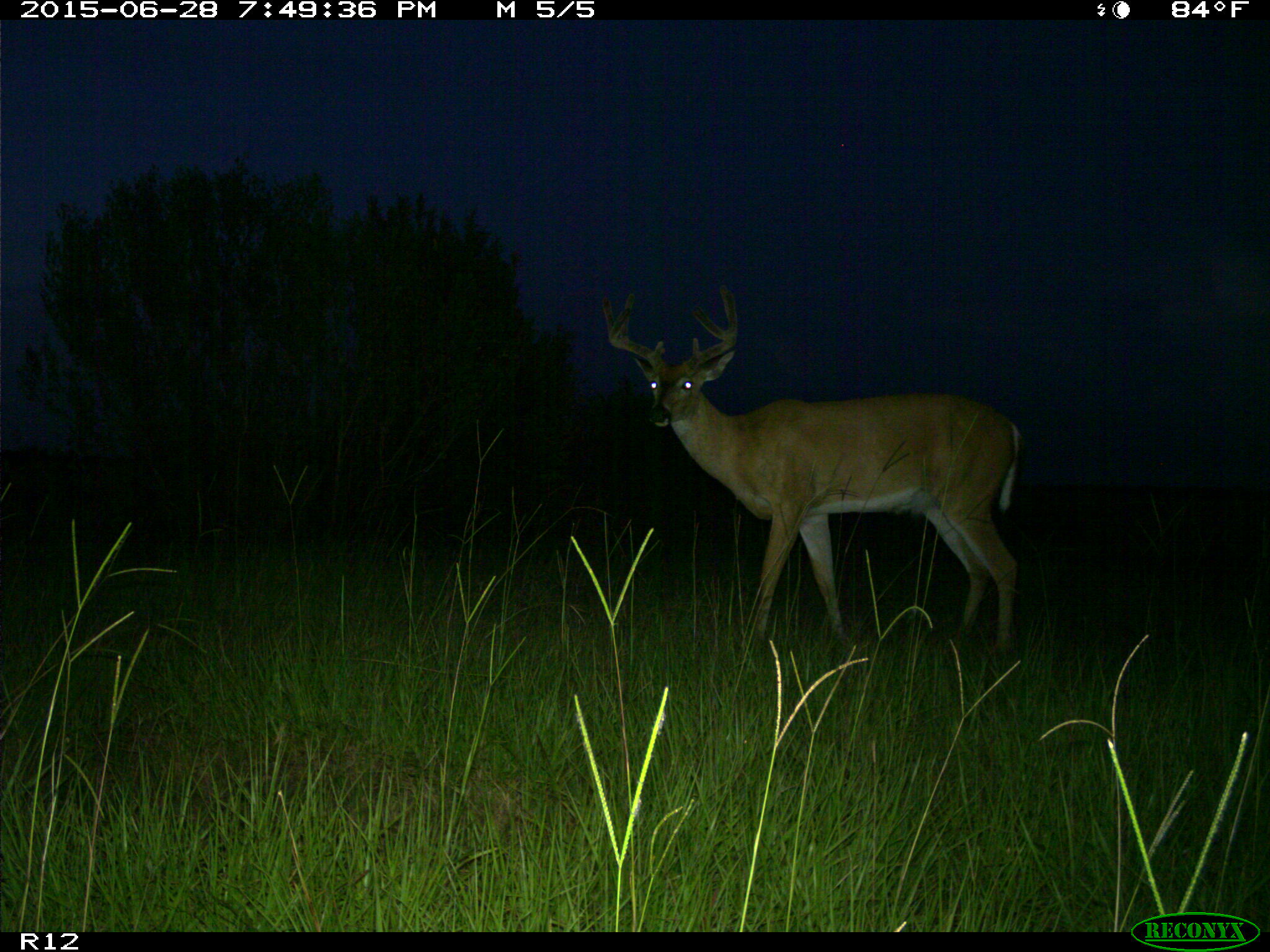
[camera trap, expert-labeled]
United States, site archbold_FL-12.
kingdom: Animalia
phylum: Chordata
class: Mammalia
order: Artiodactyla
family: Cervidae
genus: Odocoileus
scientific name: Odocoileus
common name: deer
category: unidentified deer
Unidentified deer (deer) (Odocoileus).